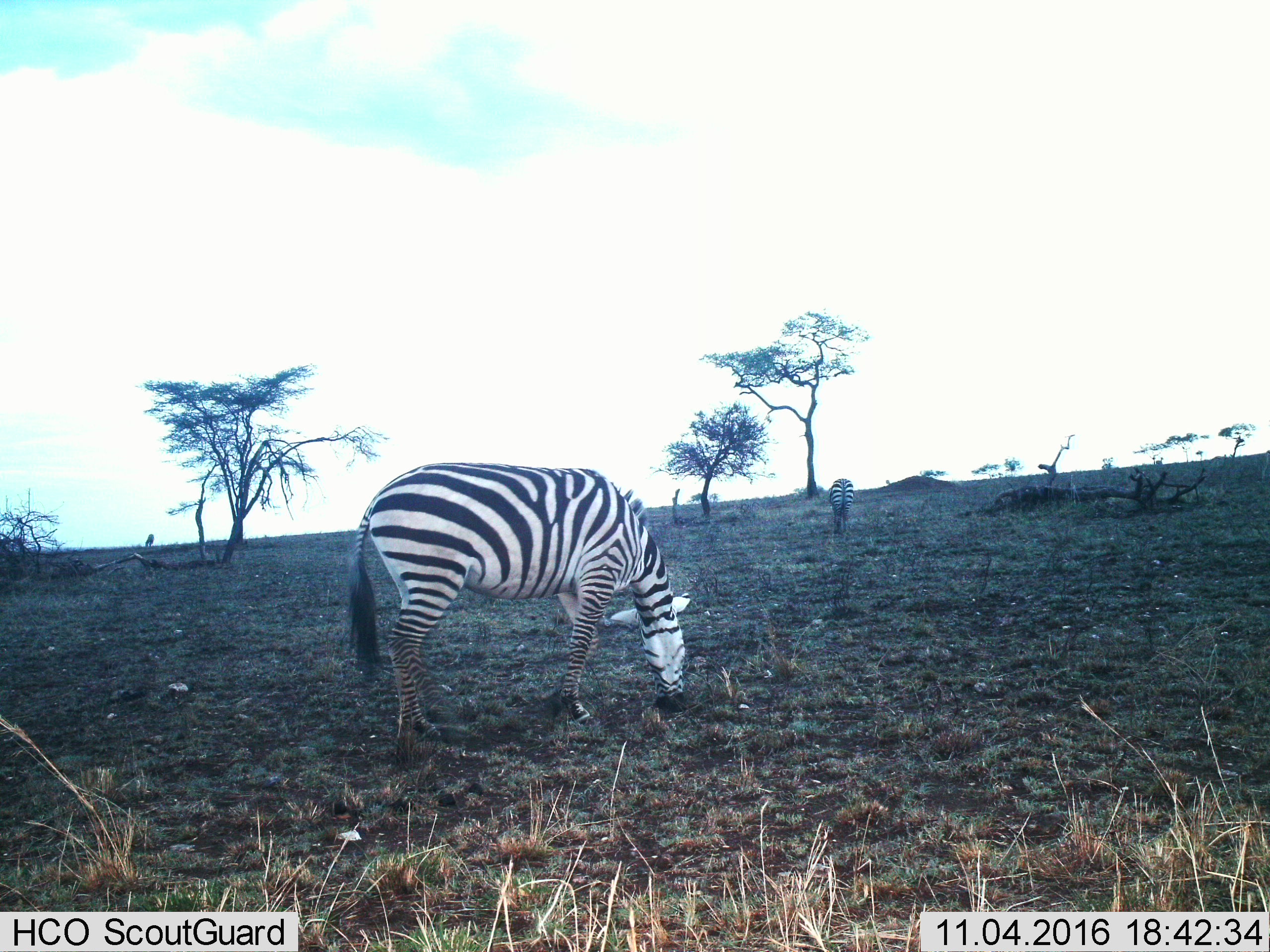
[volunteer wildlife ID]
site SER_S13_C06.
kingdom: Animalia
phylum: Chordata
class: Mammalia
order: Perissodactyla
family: Equidae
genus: Equus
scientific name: Equus quagga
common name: plains zebra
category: zebraplains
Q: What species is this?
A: Zebraplains (plains zebra) (Equus quagga).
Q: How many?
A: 2.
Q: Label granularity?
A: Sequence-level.